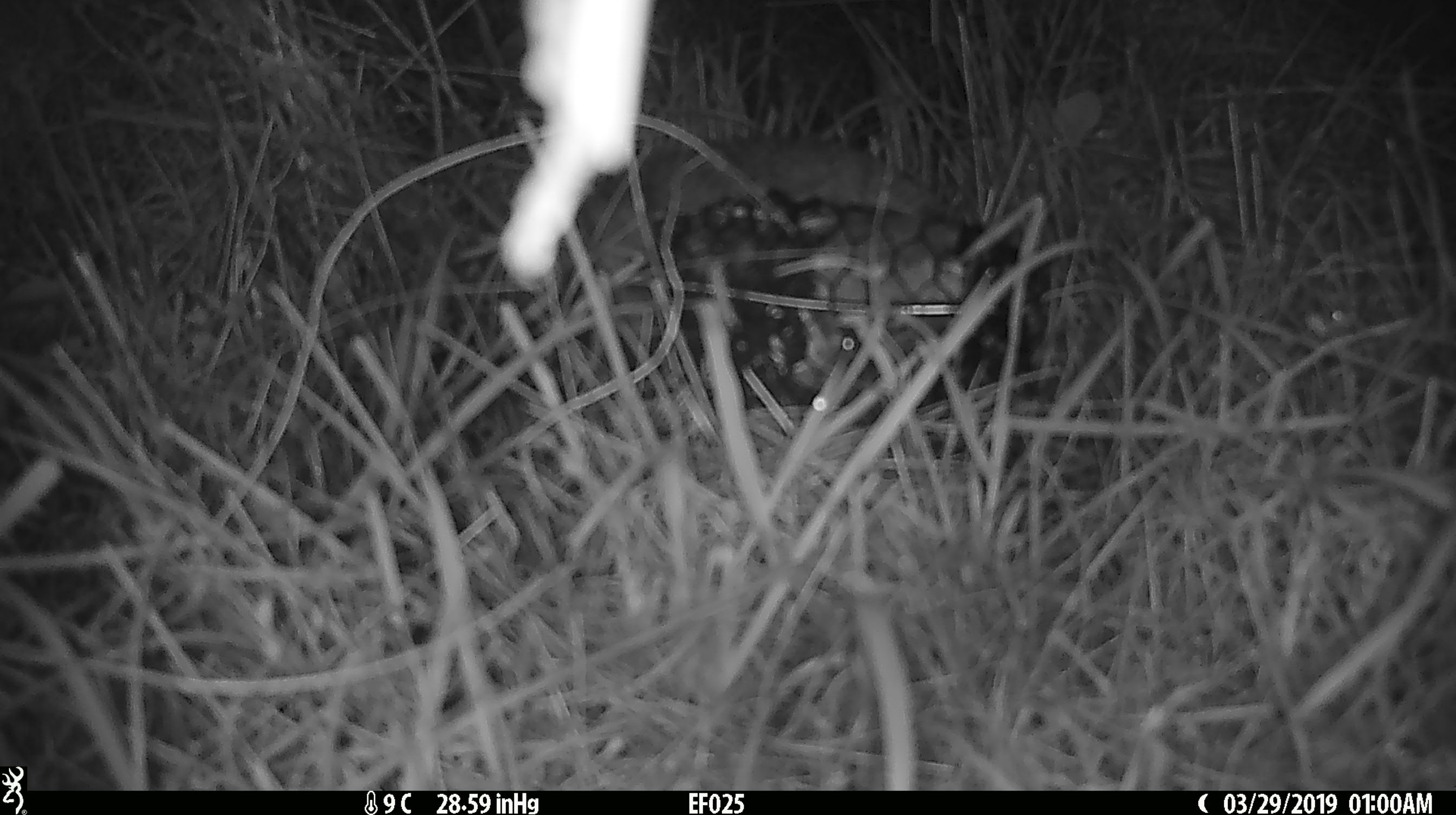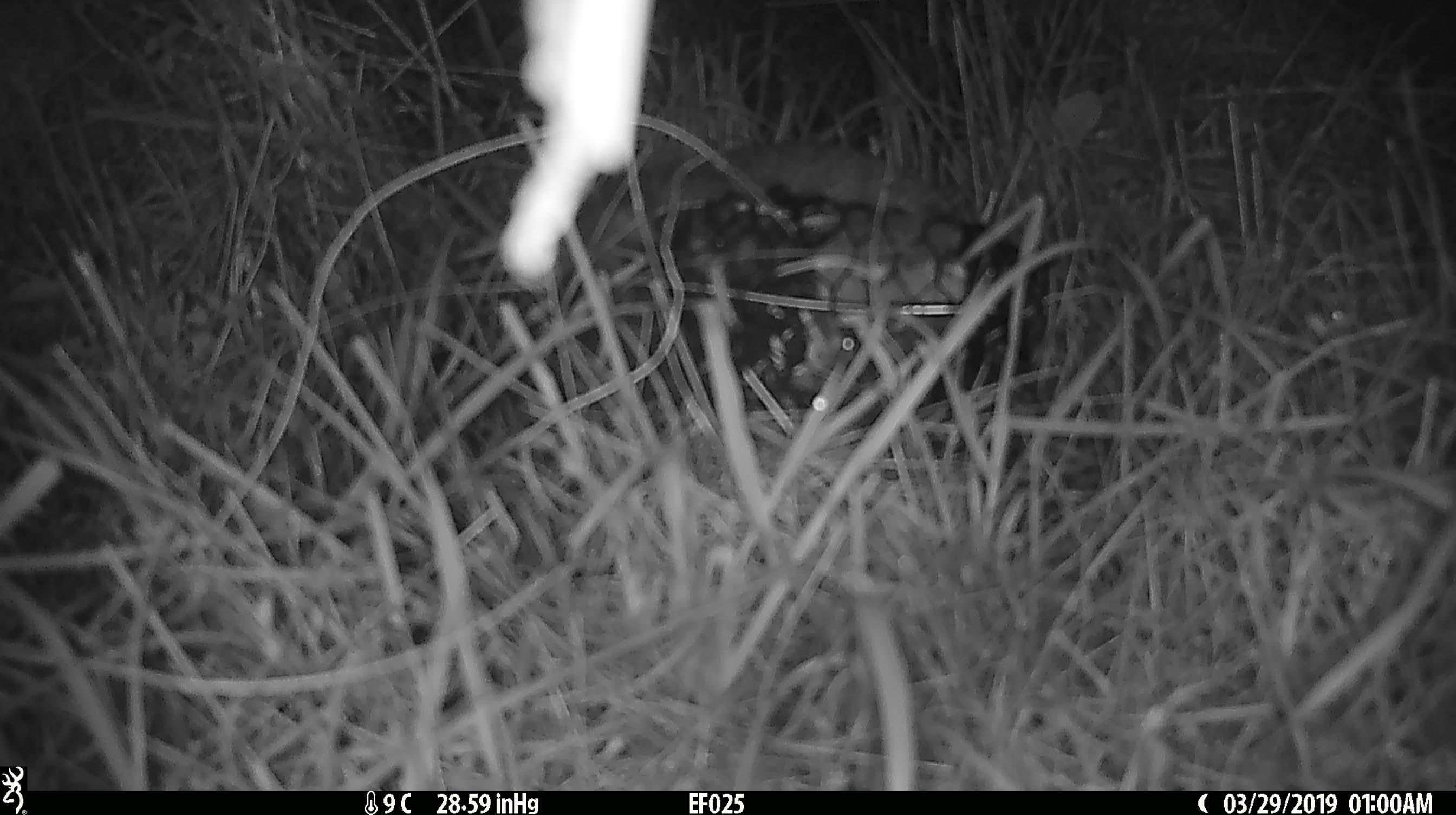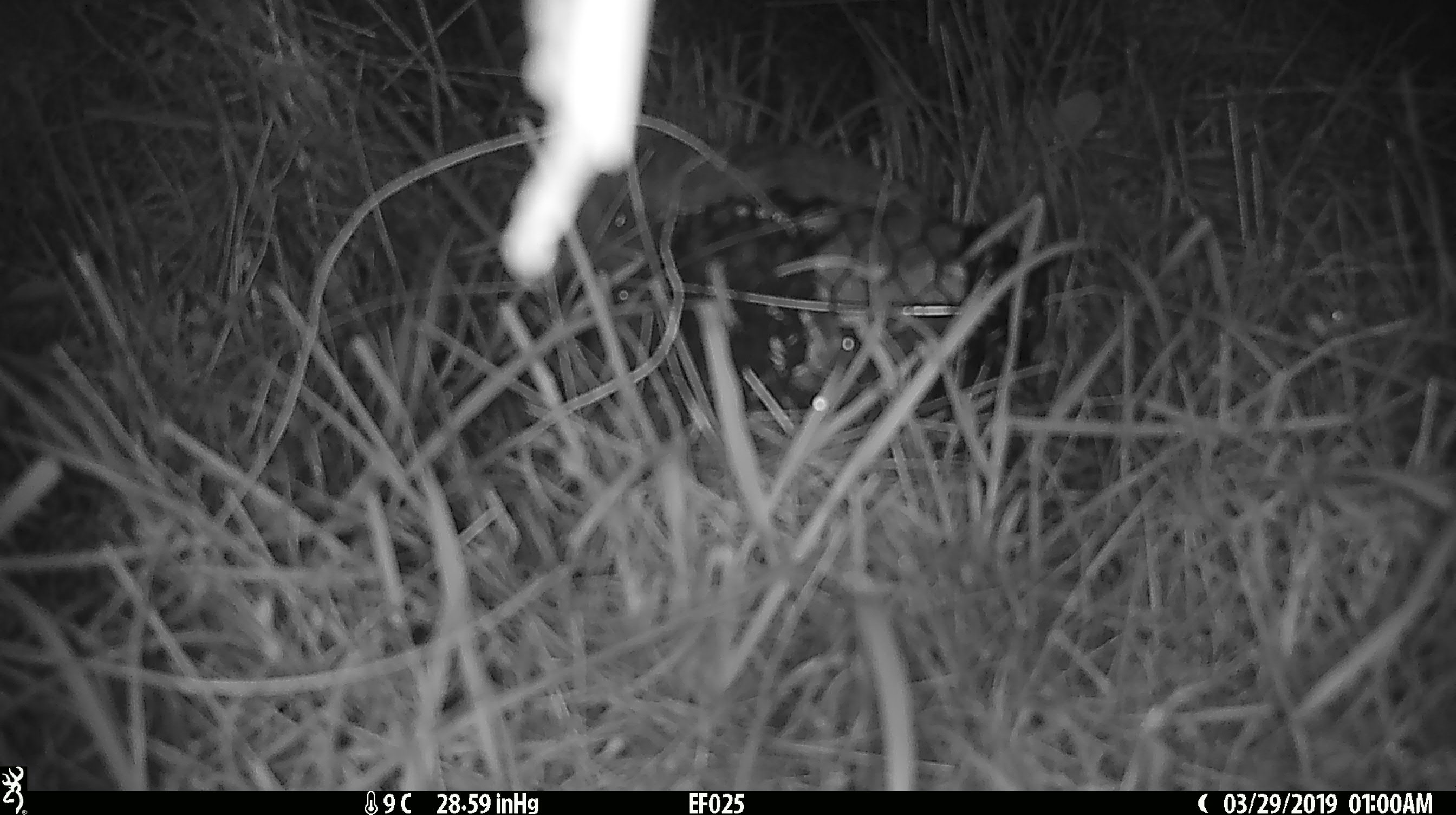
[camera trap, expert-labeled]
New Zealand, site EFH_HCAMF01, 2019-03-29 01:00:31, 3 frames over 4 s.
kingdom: Animalia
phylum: Chordata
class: Mammalia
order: Eulipotyphla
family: Erinaceidae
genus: Erinaceus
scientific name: Erinaceus europaeus europaeus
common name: european hedgehog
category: hedgehog